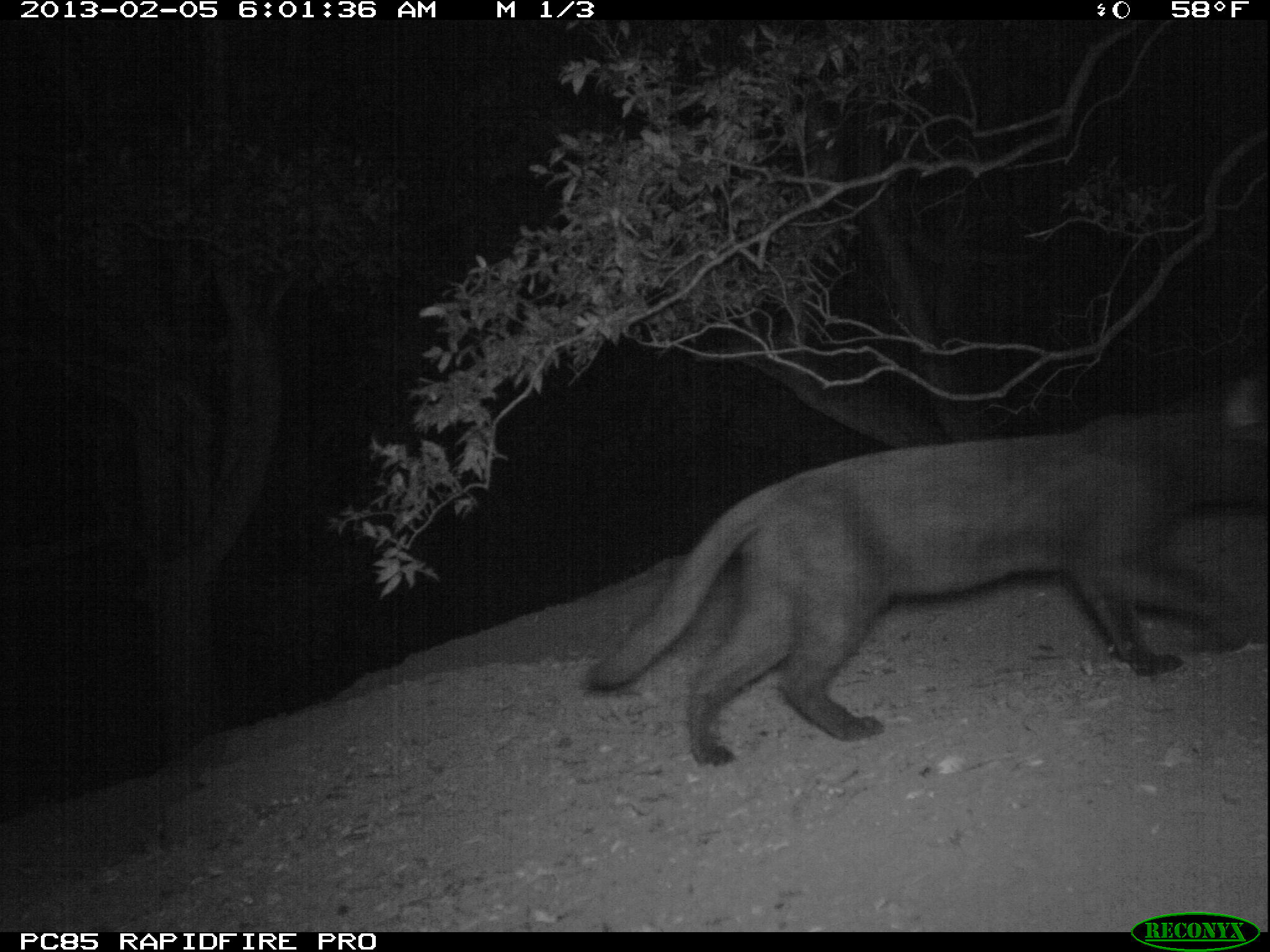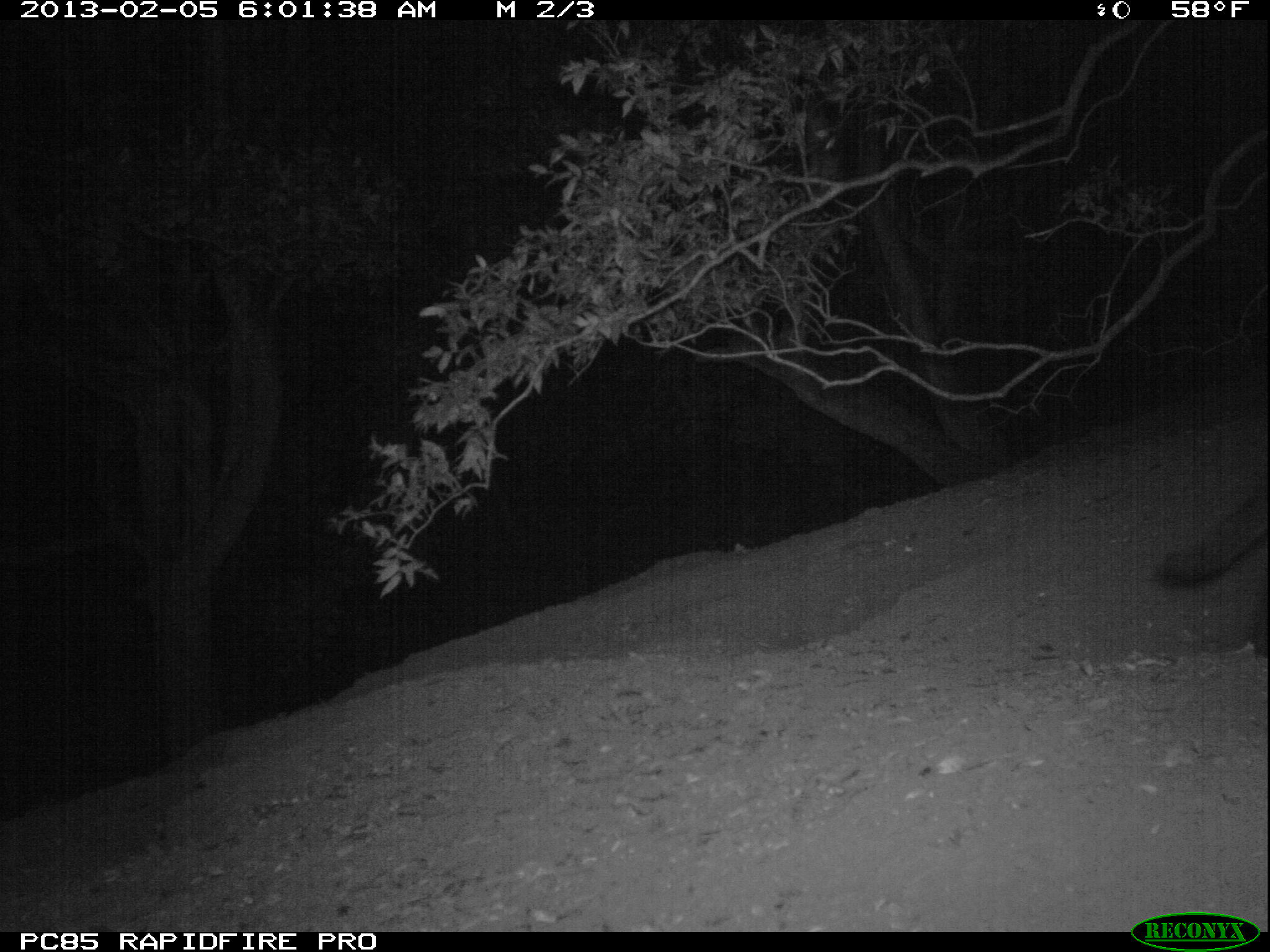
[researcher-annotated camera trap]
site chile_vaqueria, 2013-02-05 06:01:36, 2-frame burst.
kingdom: Animalia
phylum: Chordata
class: Mammalia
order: Carnivora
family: Felidae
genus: Felis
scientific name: Felis catus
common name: cat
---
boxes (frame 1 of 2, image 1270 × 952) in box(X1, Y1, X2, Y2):
cat: box(574, 377, 1269, 765)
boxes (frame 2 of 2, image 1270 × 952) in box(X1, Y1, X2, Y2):
cat: box(1157, 409, 1267, 658)